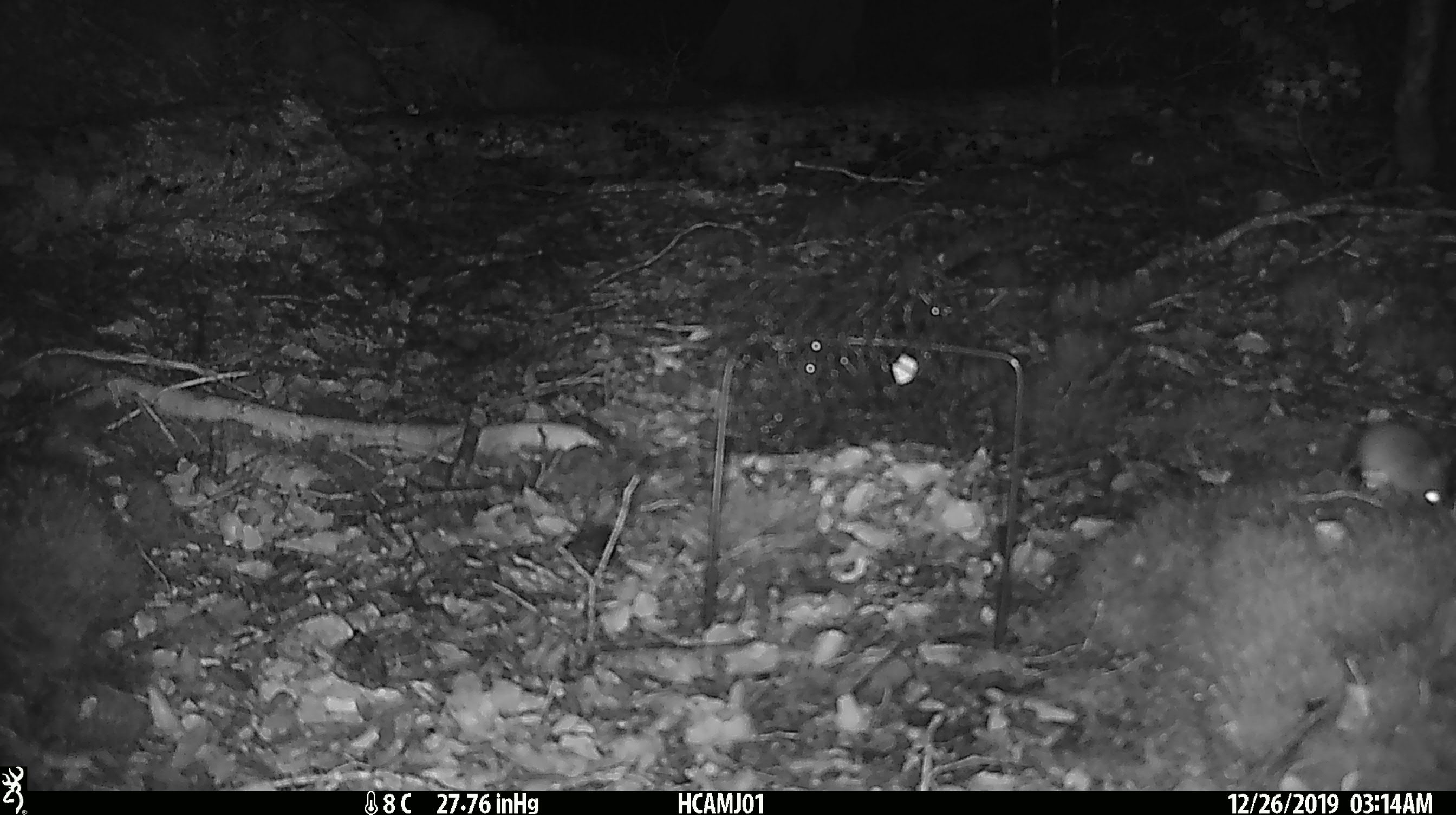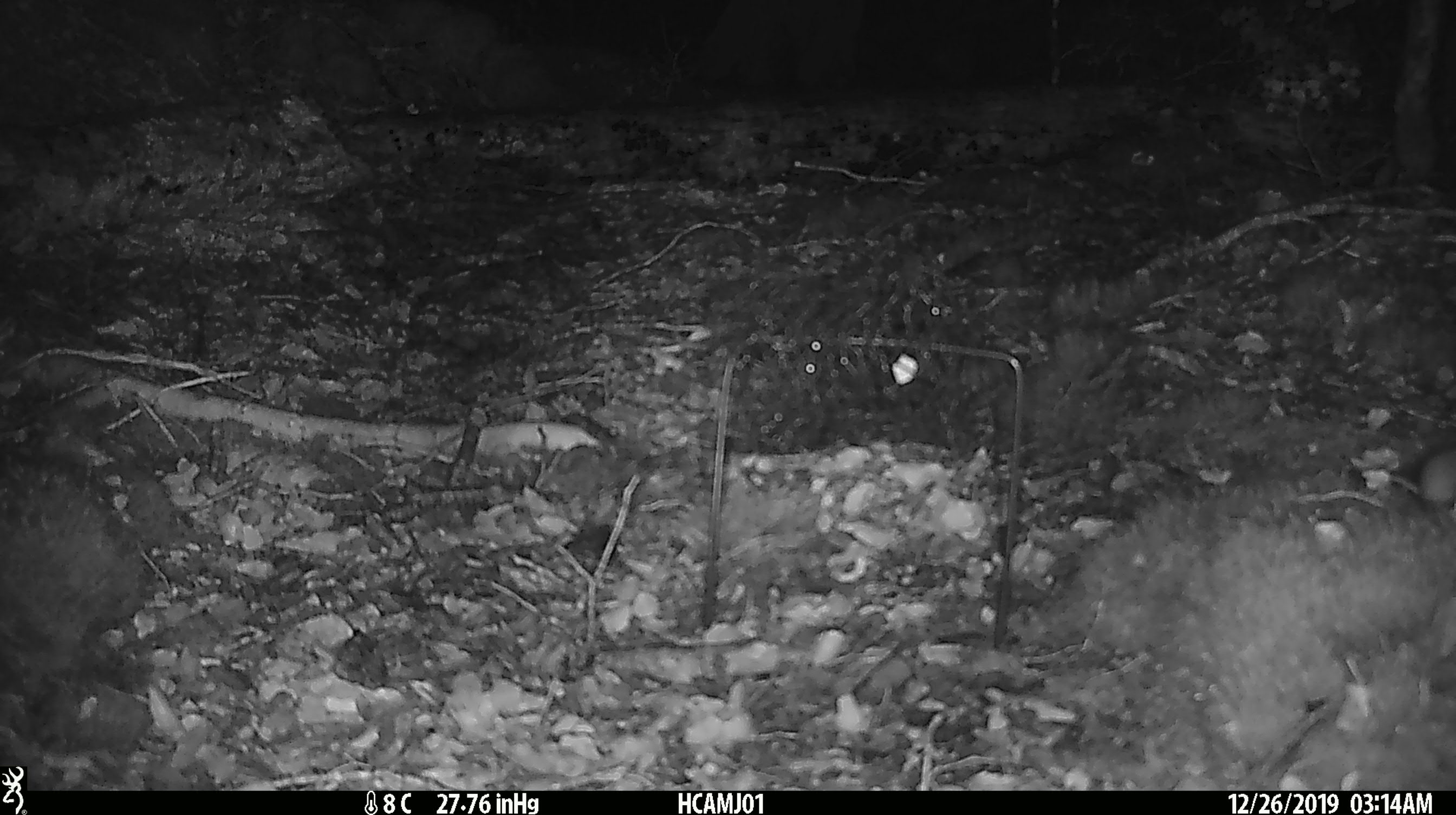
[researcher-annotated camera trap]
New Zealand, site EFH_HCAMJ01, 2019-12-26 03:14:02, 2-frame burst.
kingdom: Animalia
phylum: Chordata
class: Mammalia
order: Rodentia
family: Muridae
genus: Mus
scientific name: Mus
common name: mouse